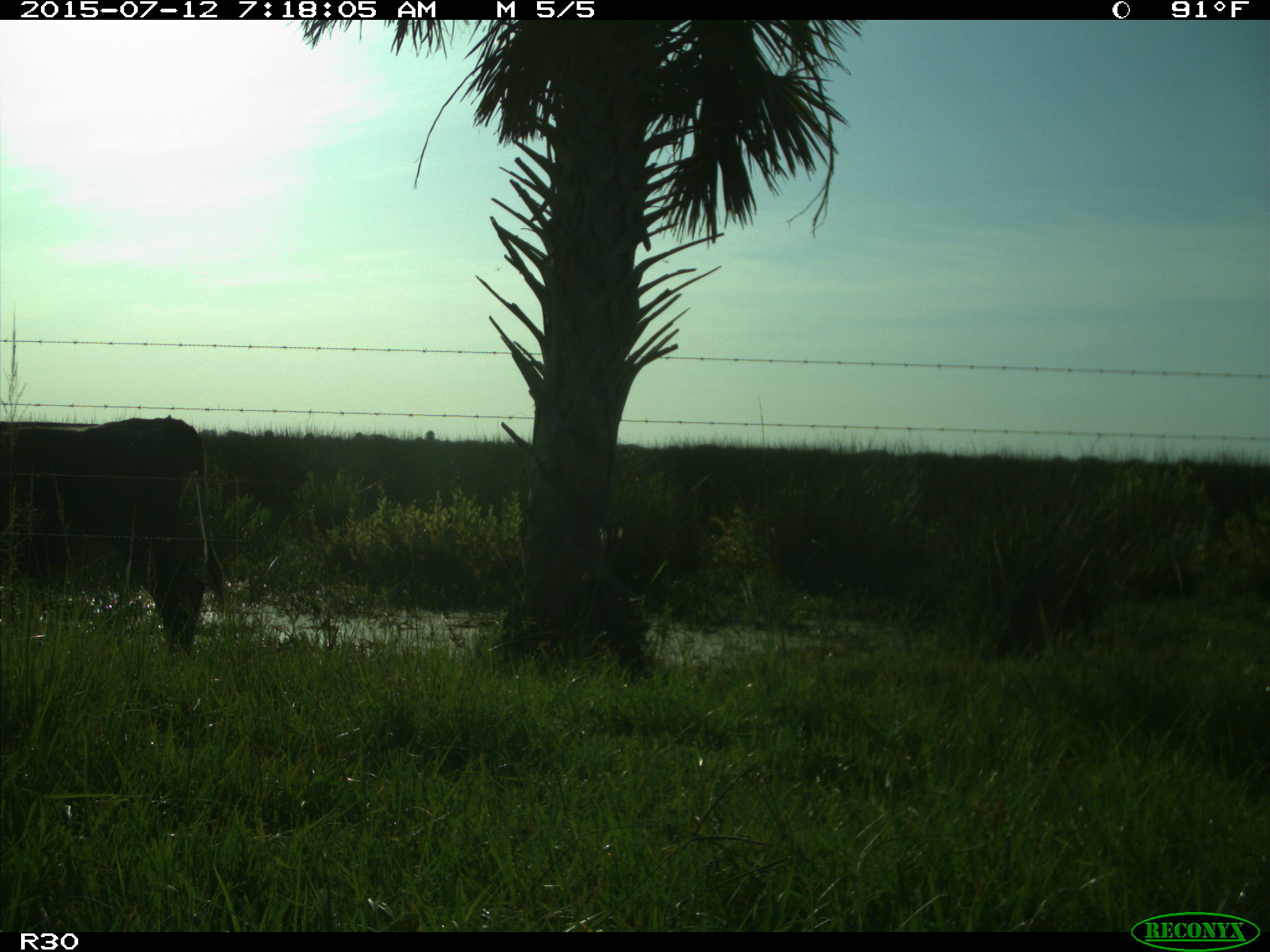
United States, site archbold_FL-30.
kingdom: Animalia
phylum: Chordata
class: Mammalia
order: Artiodactyla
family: Bovidae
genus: Bos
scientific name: Bos taurus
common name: domestic cow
Bos taurus (domestic cow).